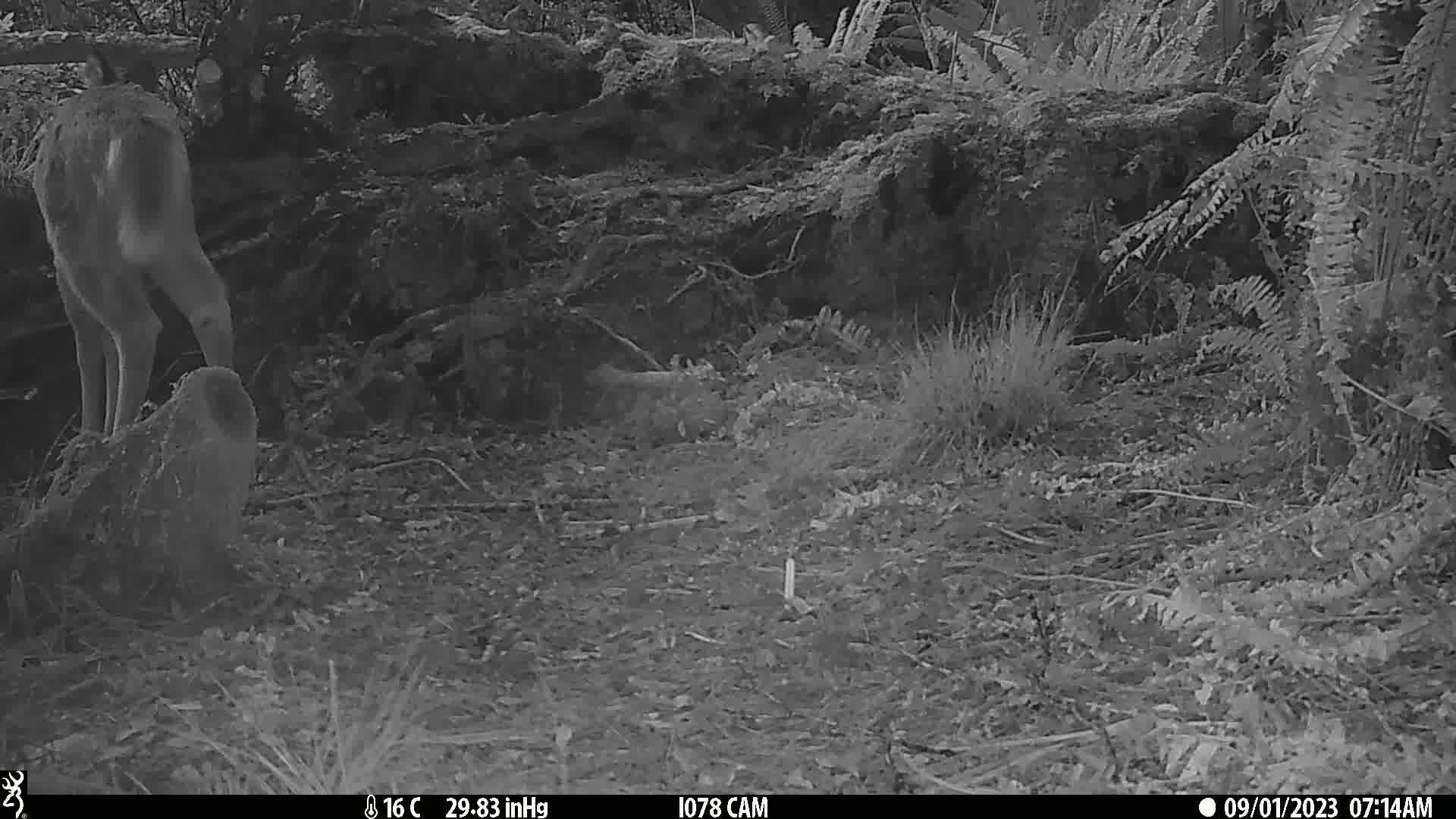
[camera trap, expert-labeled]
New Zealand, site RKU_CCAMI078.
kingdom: Animalia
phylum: Chordata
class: Mammalia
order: Artiodactyla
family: Cervidae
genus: Odocoileus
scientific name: Odocoileus virginianus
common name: white-tailed deer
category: white tailed deer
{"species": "white tailed deer (white-tailed deer) (Odocoileus virginianus)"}